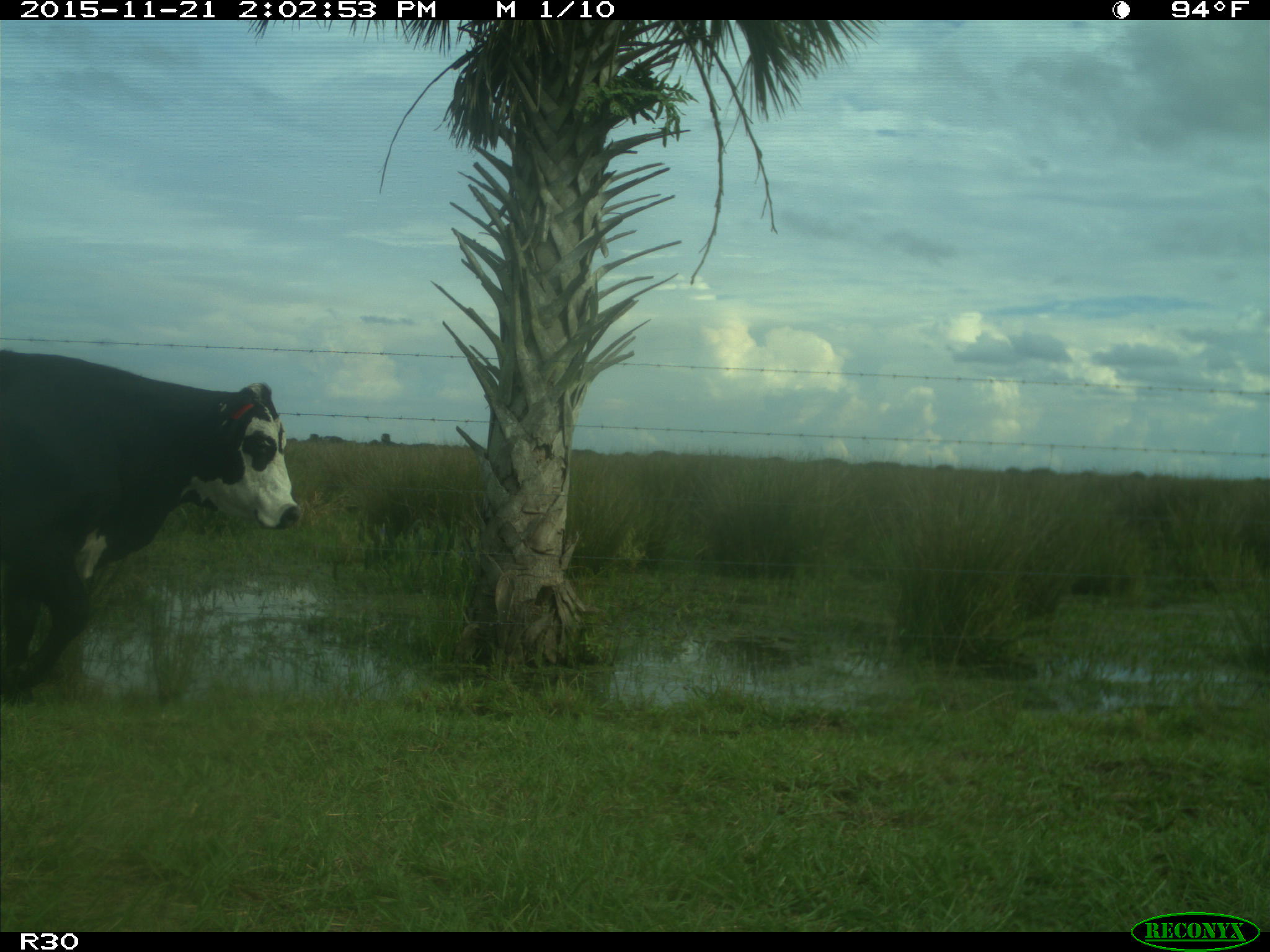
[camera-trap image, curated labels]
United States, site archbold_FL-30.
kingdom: Animalia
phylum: Chordata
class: Mammalia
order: Artiodactyla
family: Bovidae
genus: Bos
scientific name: Bos taurus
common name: domestic cow